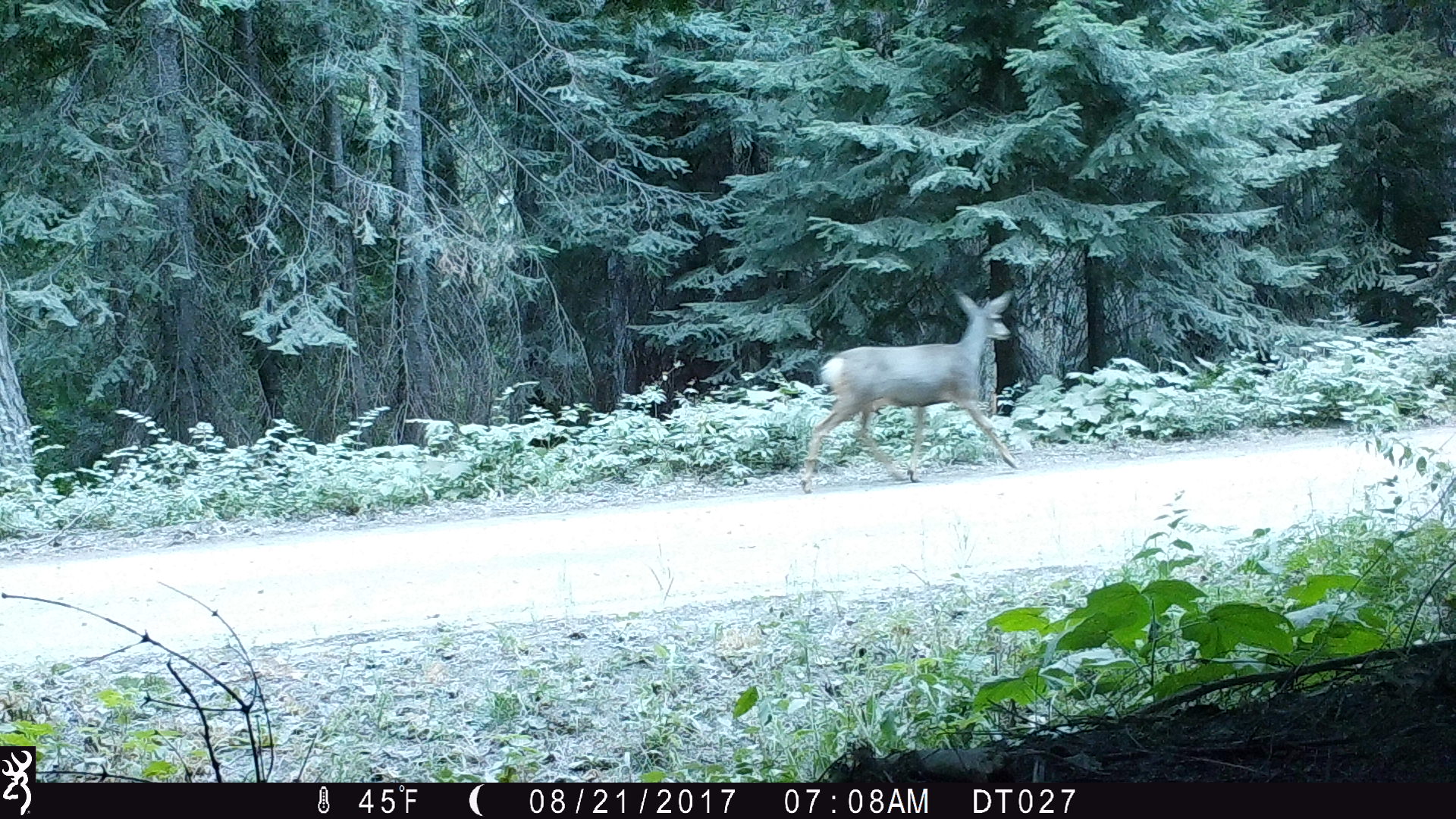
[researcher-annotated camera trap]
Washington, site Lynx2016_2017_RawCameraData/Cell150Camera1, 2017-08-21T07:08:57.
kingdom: Animalia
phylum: Chordata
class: Mammalia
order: Artiodactyla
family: Cervidae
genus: Odocoileus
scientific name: Odocoileus hemionus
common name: mule deer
Odocoileus hemionus (mule deer). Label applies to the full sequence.